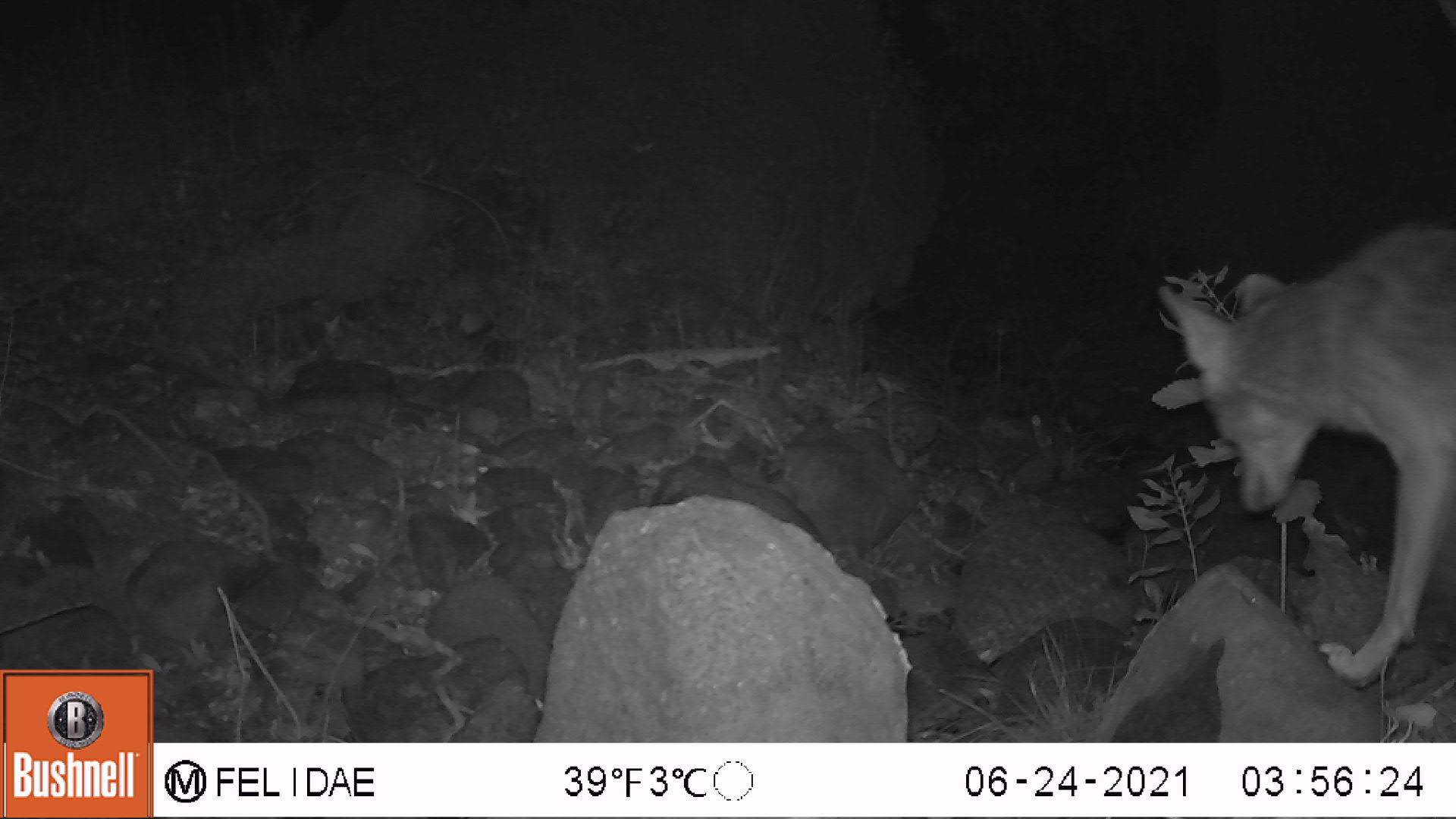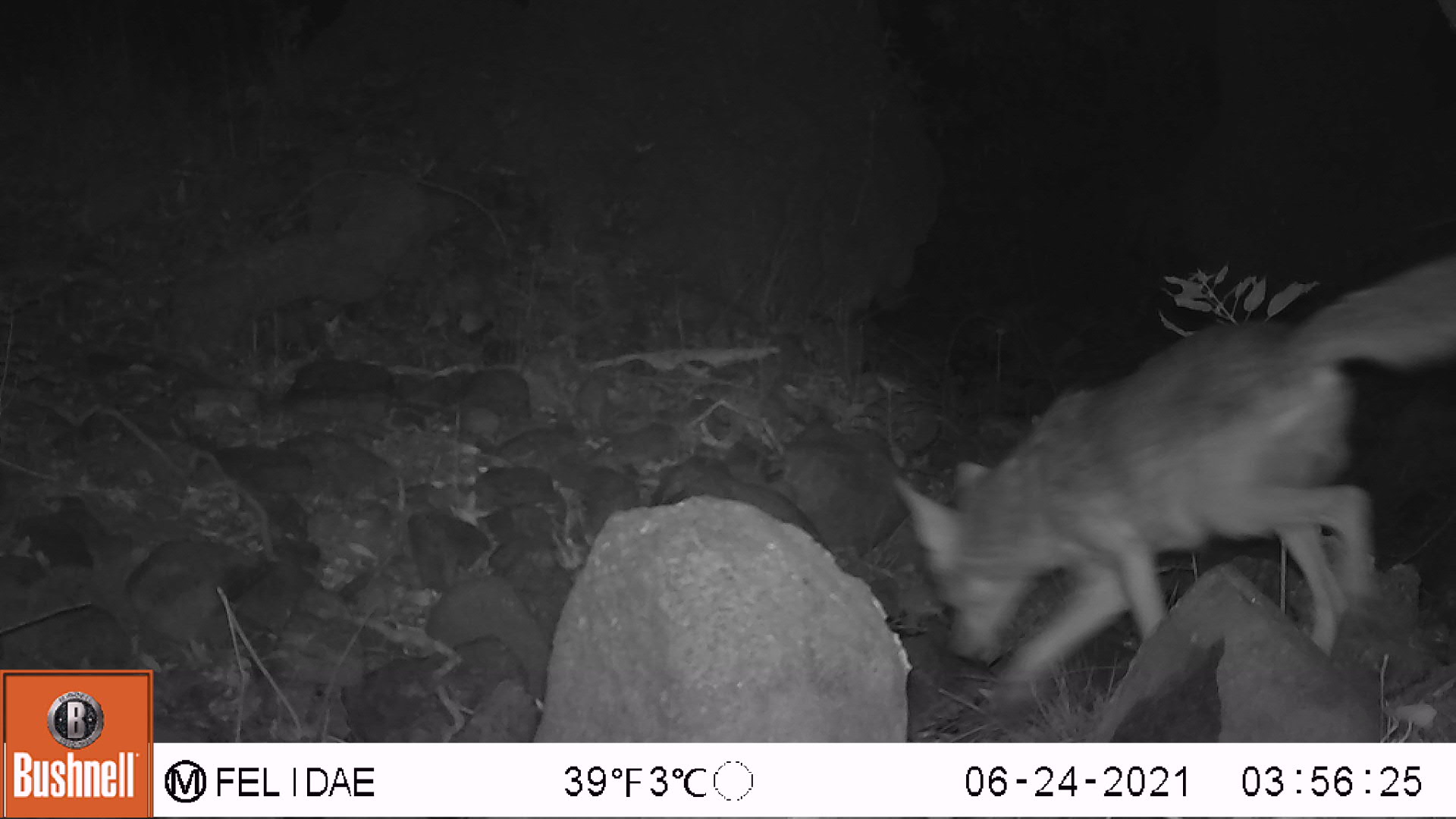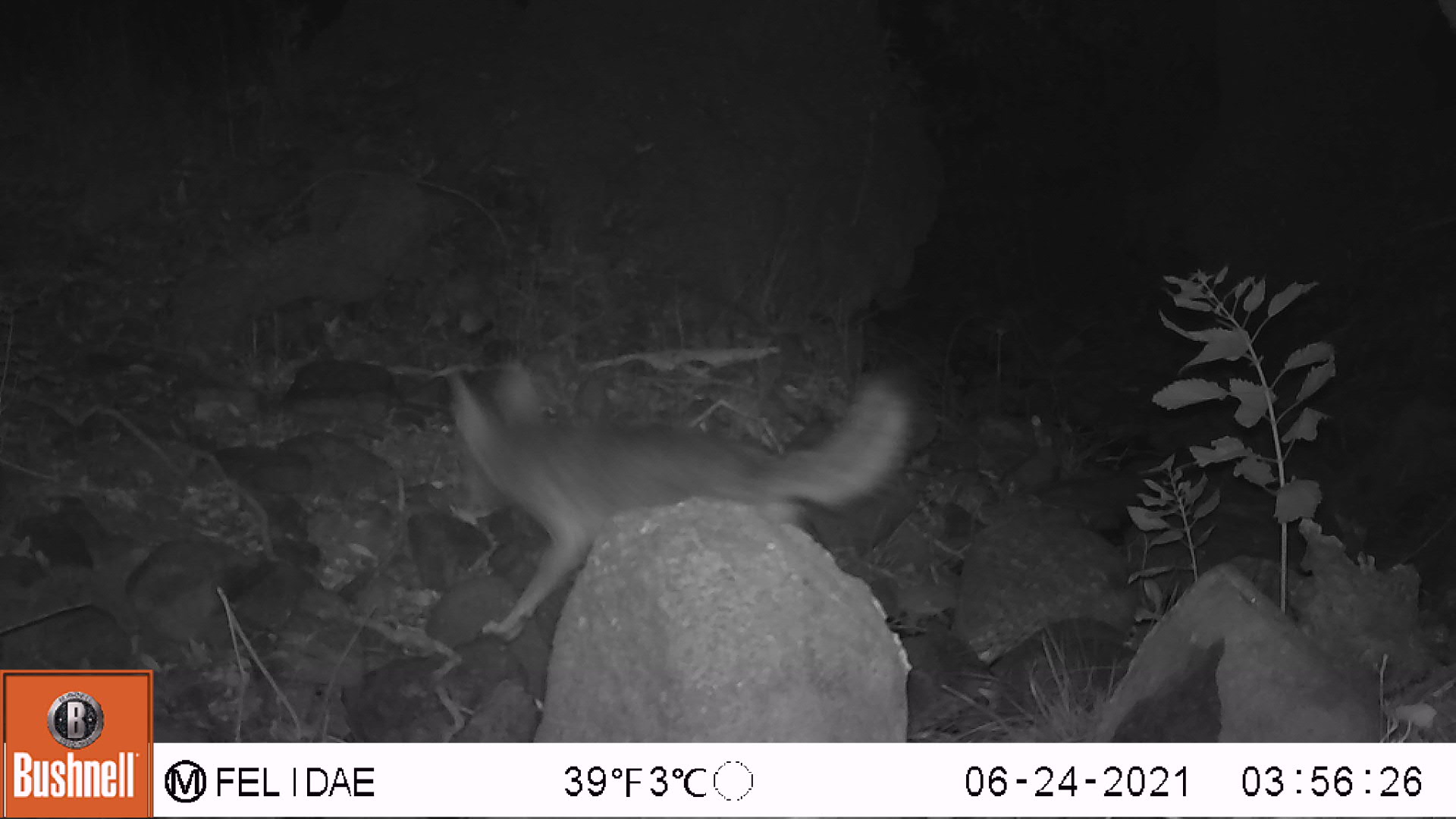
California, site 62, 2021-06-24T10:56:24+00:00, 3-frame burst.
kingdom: Animalia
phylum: Chordata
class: Mammalia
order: Carnivora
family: Canidae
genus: Canis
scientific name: Canis latrans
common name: coyote